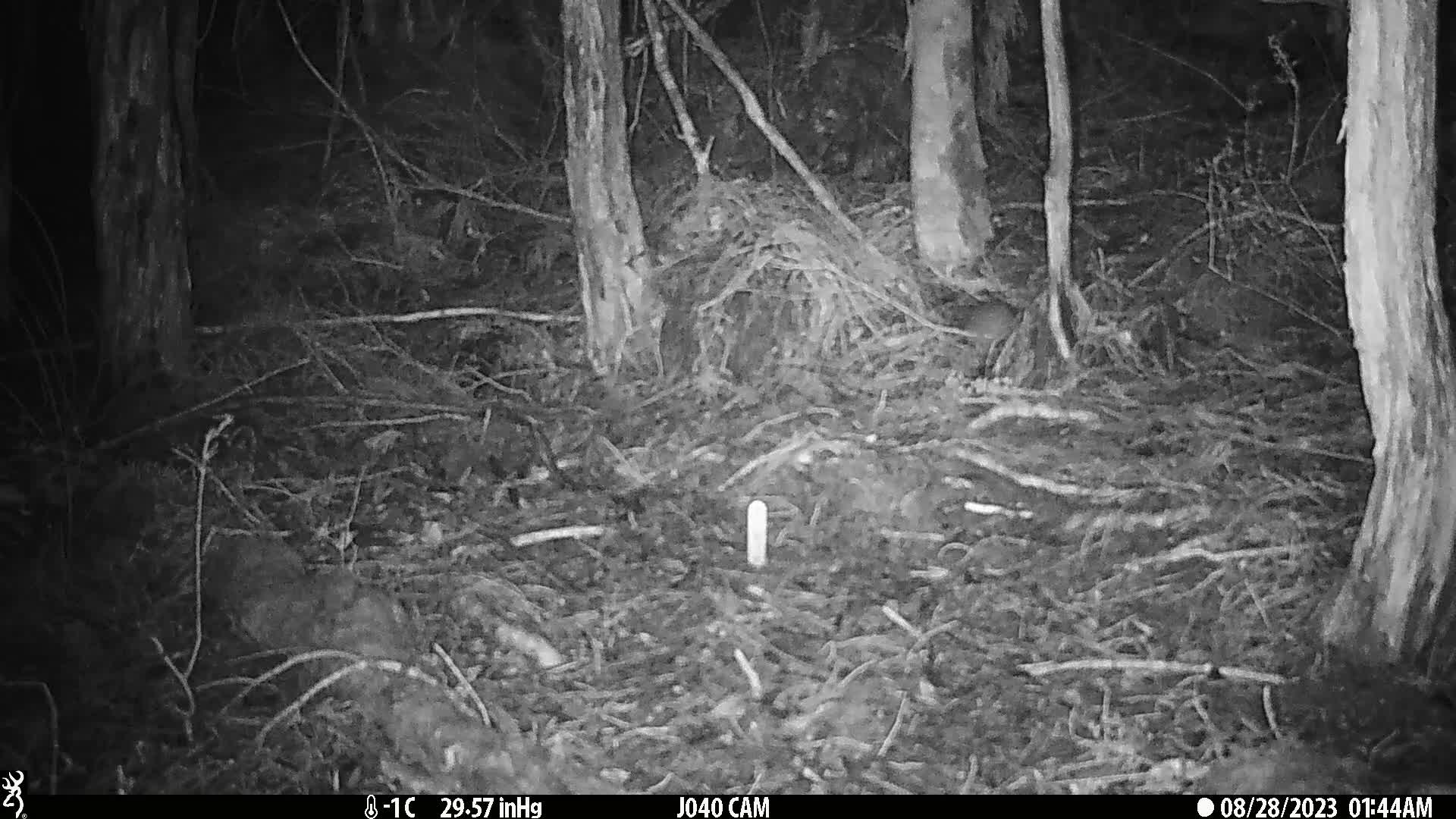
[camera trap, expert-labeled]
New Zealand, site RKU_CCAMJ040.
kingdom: Animalia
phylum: Chordata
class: Mammalia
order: Rodentia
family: Muridae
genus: Rattus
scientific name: Rattus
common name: rat